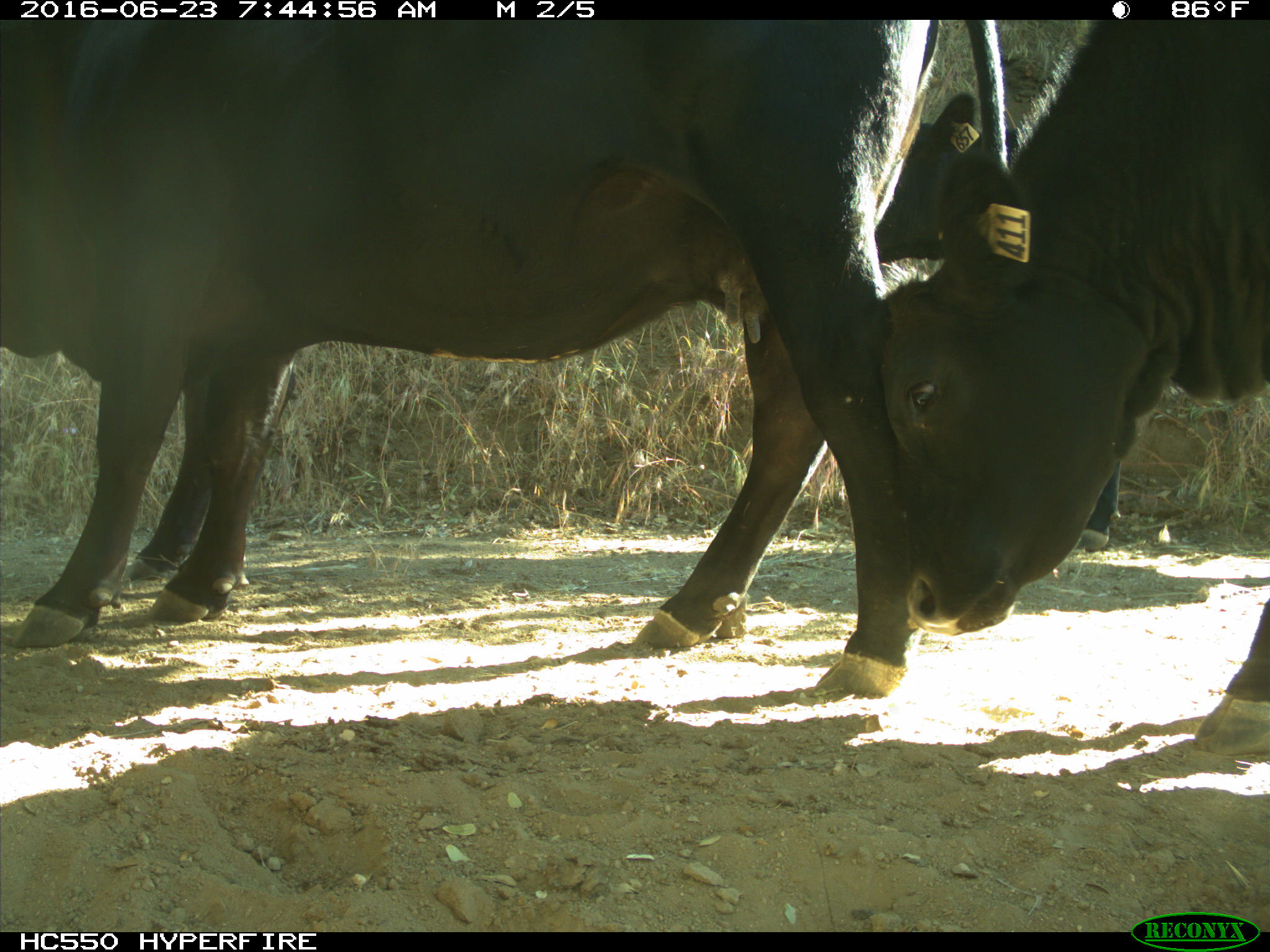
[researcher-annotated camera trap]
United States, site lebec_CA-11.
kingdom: Animalia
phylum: Chordata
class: Mammalia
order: Artiodactyla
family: Bovidae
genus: Bos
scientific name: Bos taurus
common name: domestic cow